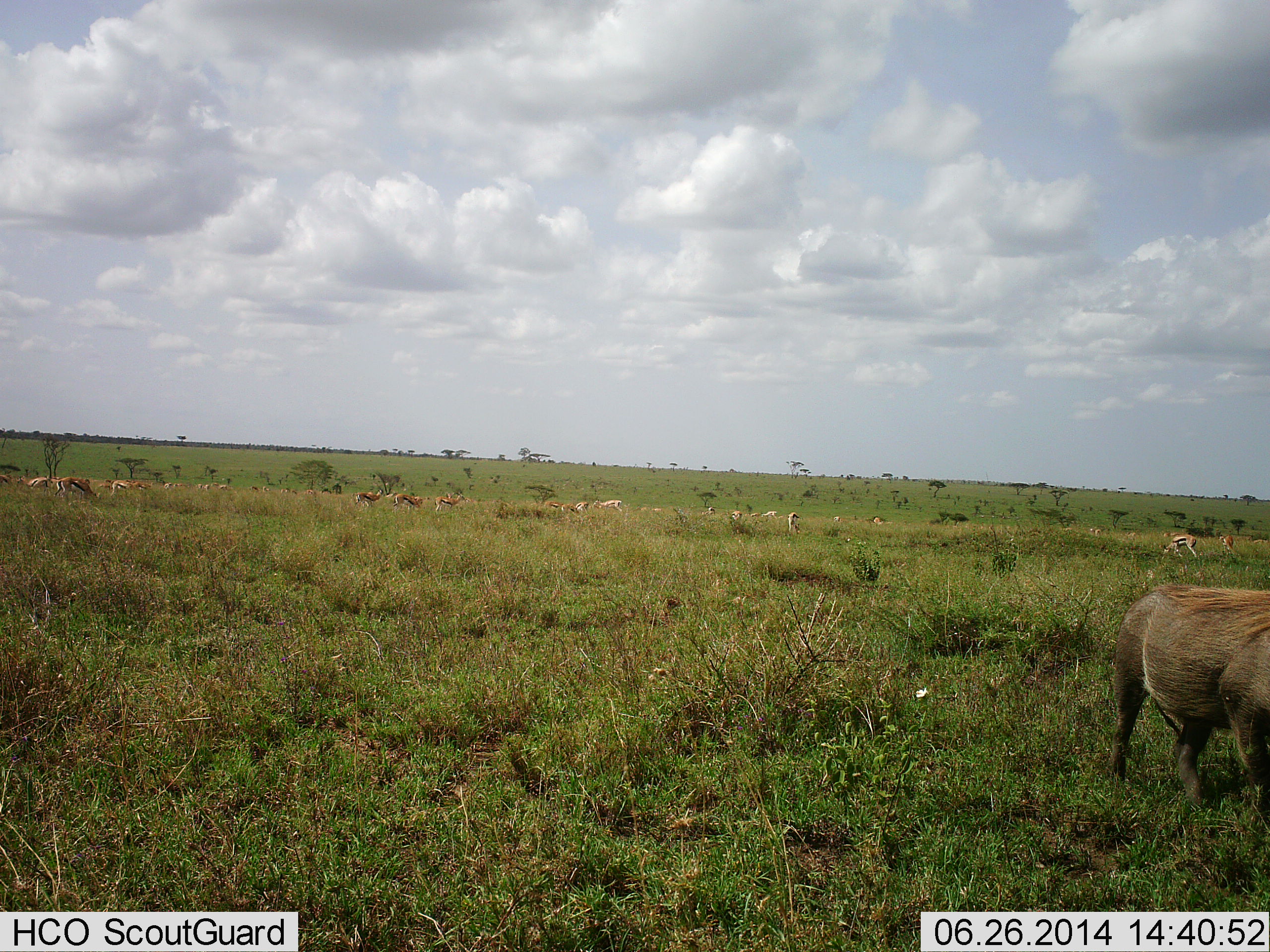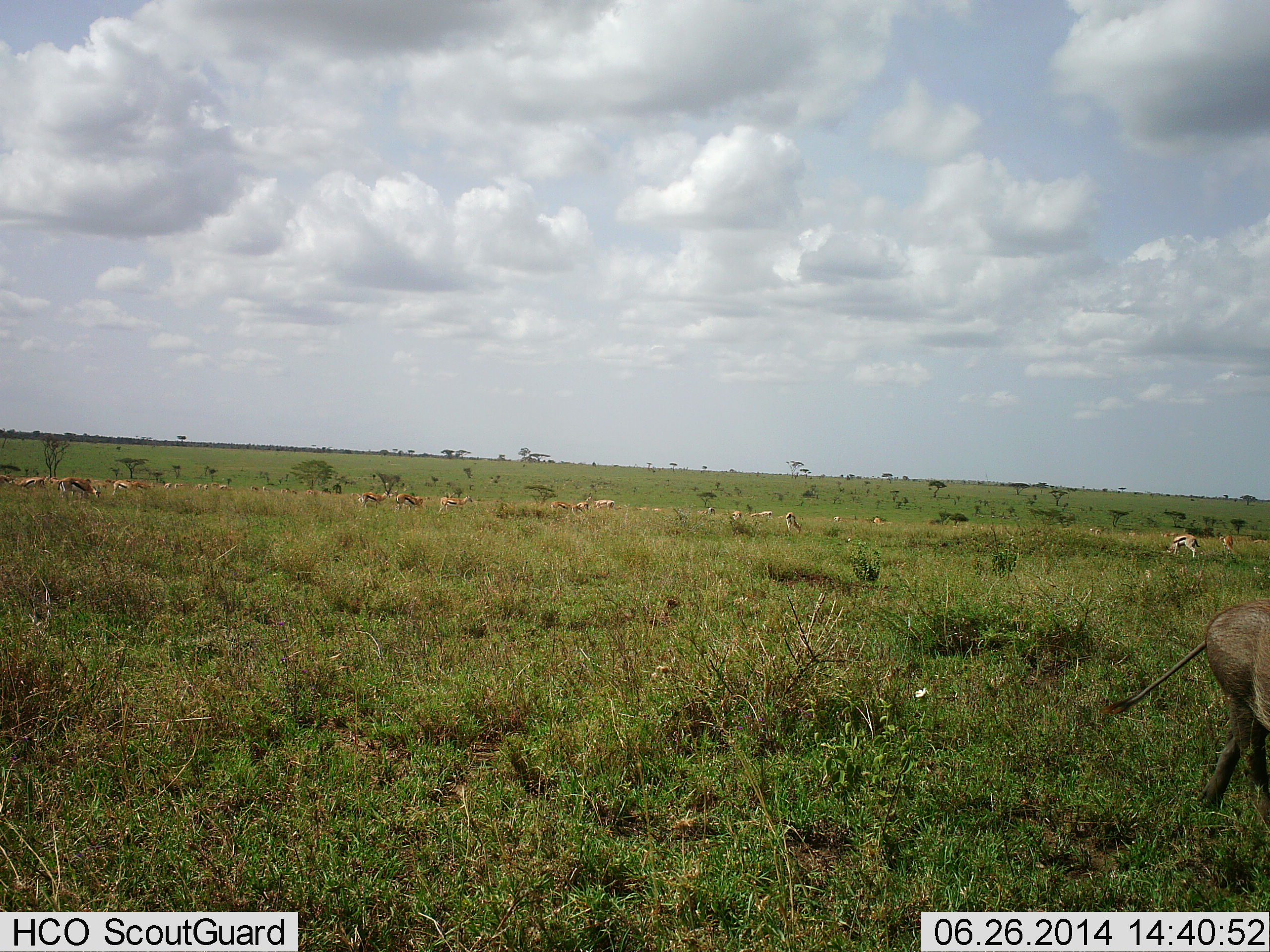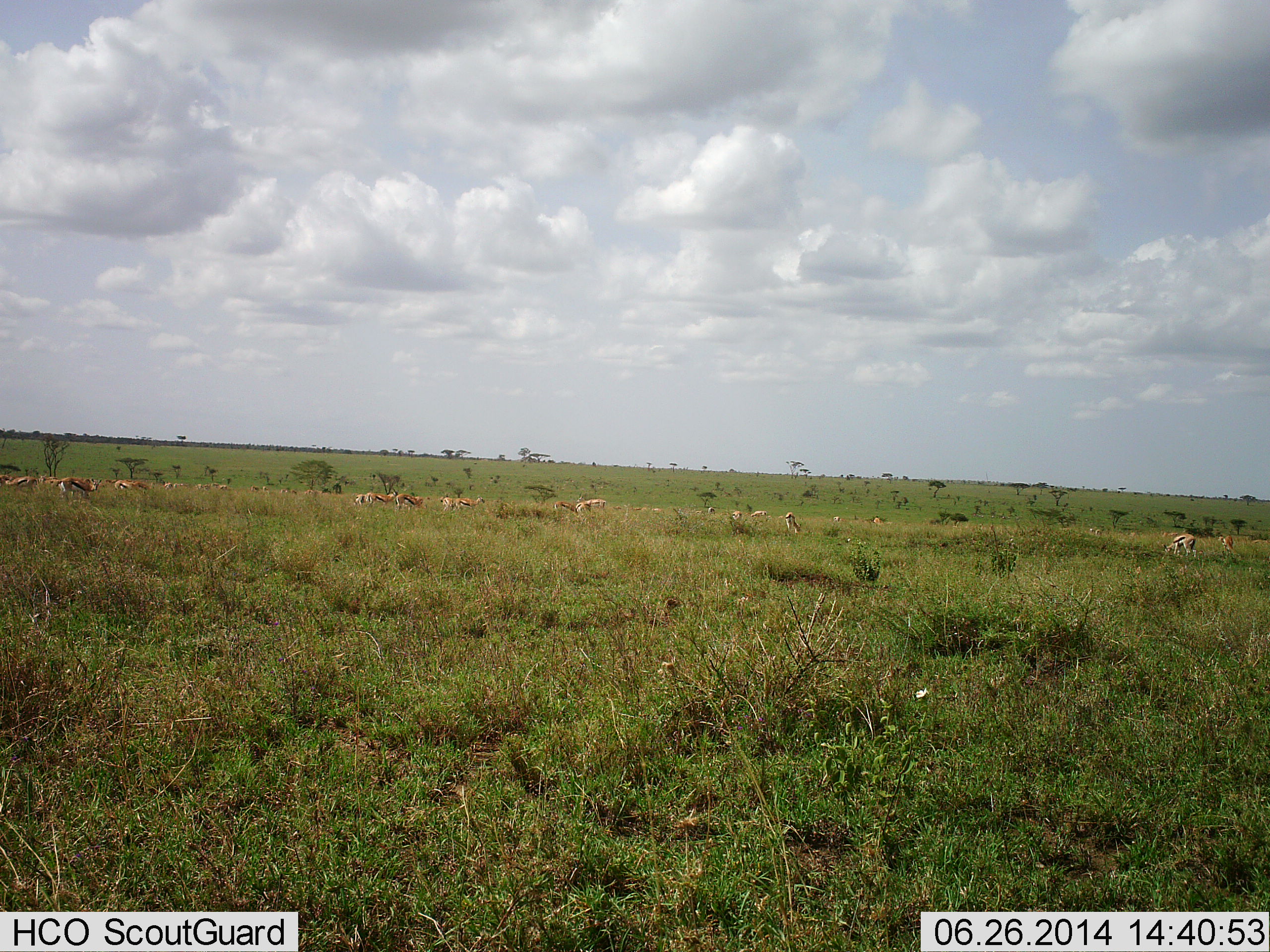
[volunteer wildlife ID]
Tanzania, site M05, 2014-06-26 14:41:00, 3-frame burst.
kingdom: Animalia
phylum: Chordata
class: Mammalia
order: Artiodactyla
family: Bovidae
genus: Eudorcas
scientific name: Eudorcas thomsonii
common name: thomson's gazelle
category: gazellethomsons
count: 11-50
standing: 67%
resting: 0%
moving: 75%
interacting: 0%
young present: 0%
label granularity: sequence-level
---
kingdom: Animalia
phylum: Chordata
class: Mammalia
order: Artiodactyla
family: Suidae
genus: Phacochoerus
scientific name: Phacochoerus africanus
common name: warthog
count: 1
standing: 8%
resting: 0%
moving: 92%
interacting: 0%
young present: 0%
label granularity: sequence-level